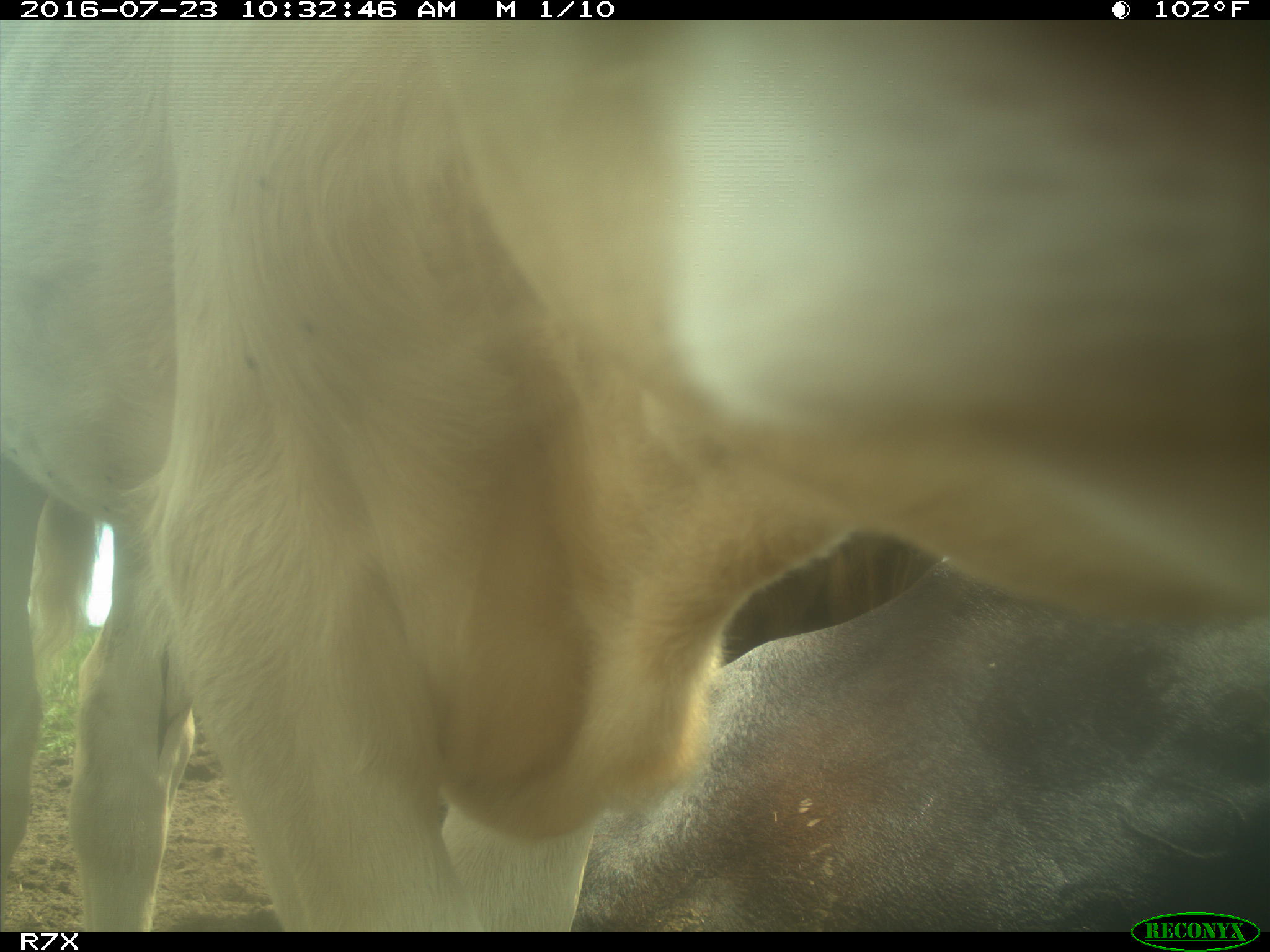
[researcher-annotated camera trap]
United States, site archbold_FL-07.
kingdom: Animalia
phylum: Chordata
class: Mammalia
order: Artiodactyla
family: Bovidae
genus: Bos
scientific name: Bos taurus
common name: domestic cow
Bos taurus (domestic cow).